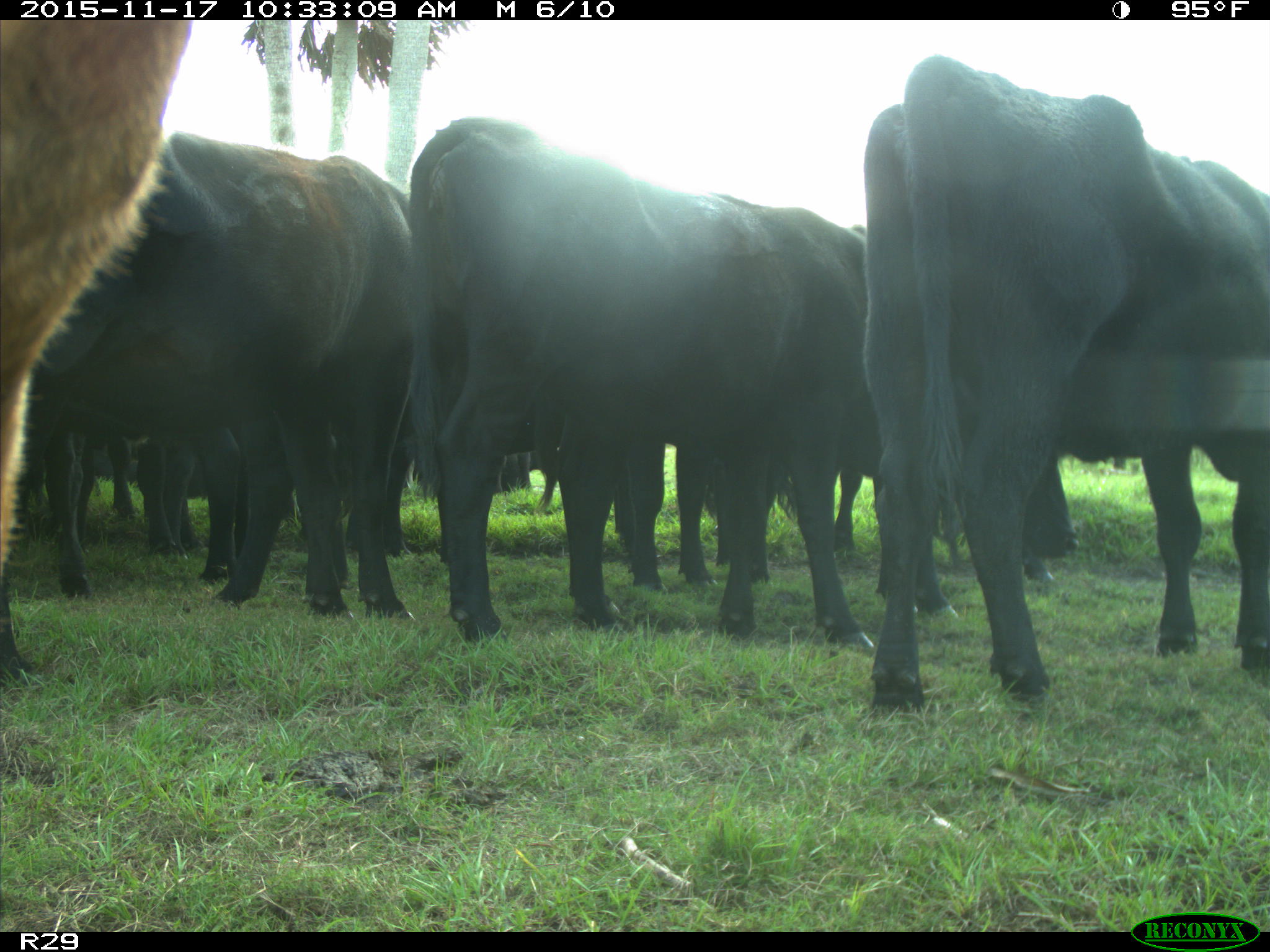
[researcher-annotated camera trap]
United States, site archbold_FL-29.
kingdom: Animalia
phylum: Chordata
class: Mammalia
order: Artiodactyla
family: Bovidae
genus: Bos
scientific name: Bos taurus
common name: domestic cow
Bos taurus (domestic cow).